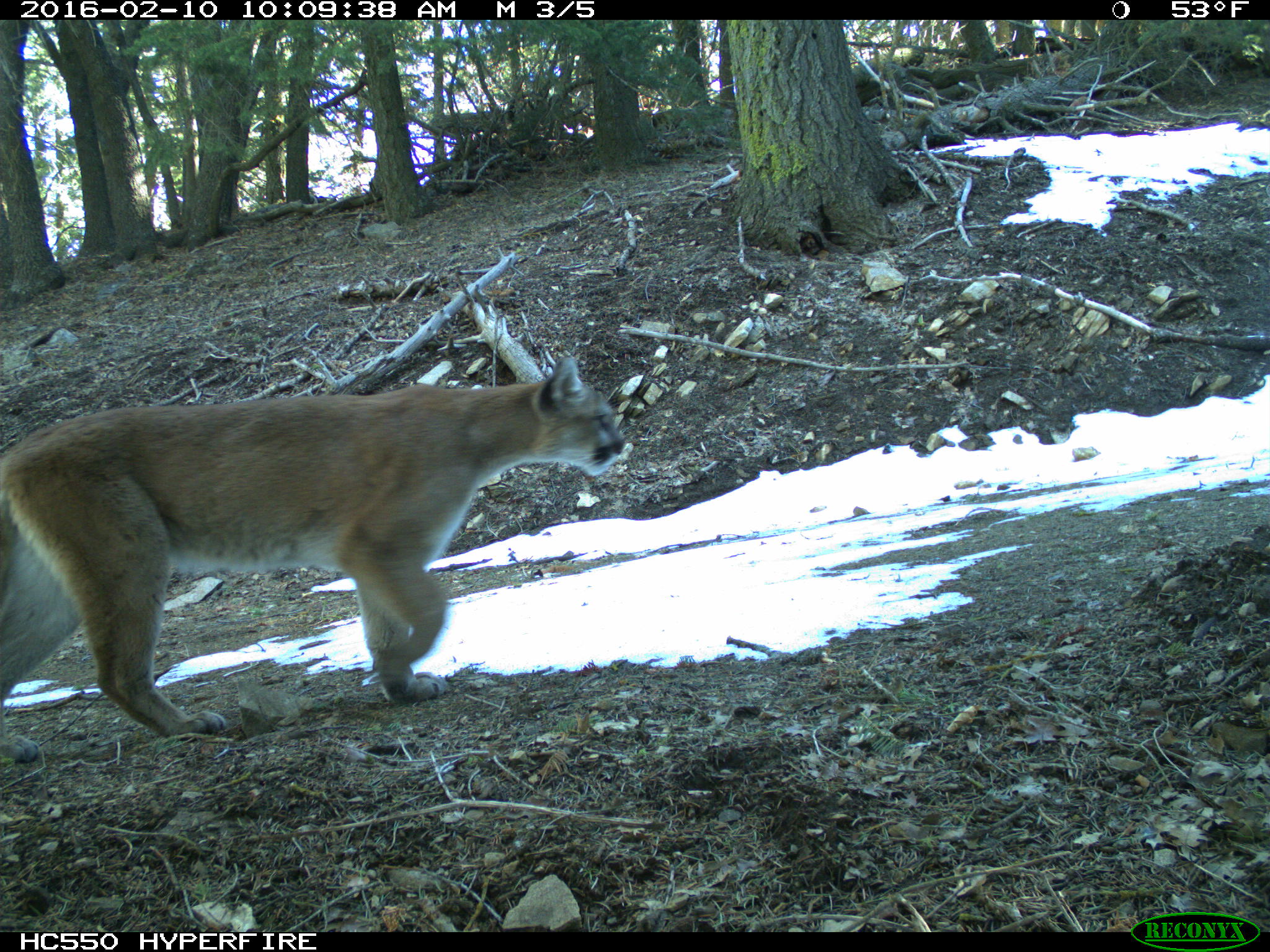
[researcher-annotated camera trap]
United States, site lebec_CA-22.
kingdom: Animalia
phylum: Chordata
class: Mammalia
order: Carnivora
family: Felidae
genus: Puma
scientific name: Puma concolor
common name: mountain lion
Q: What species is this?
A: Puma concolor (mountain lion).